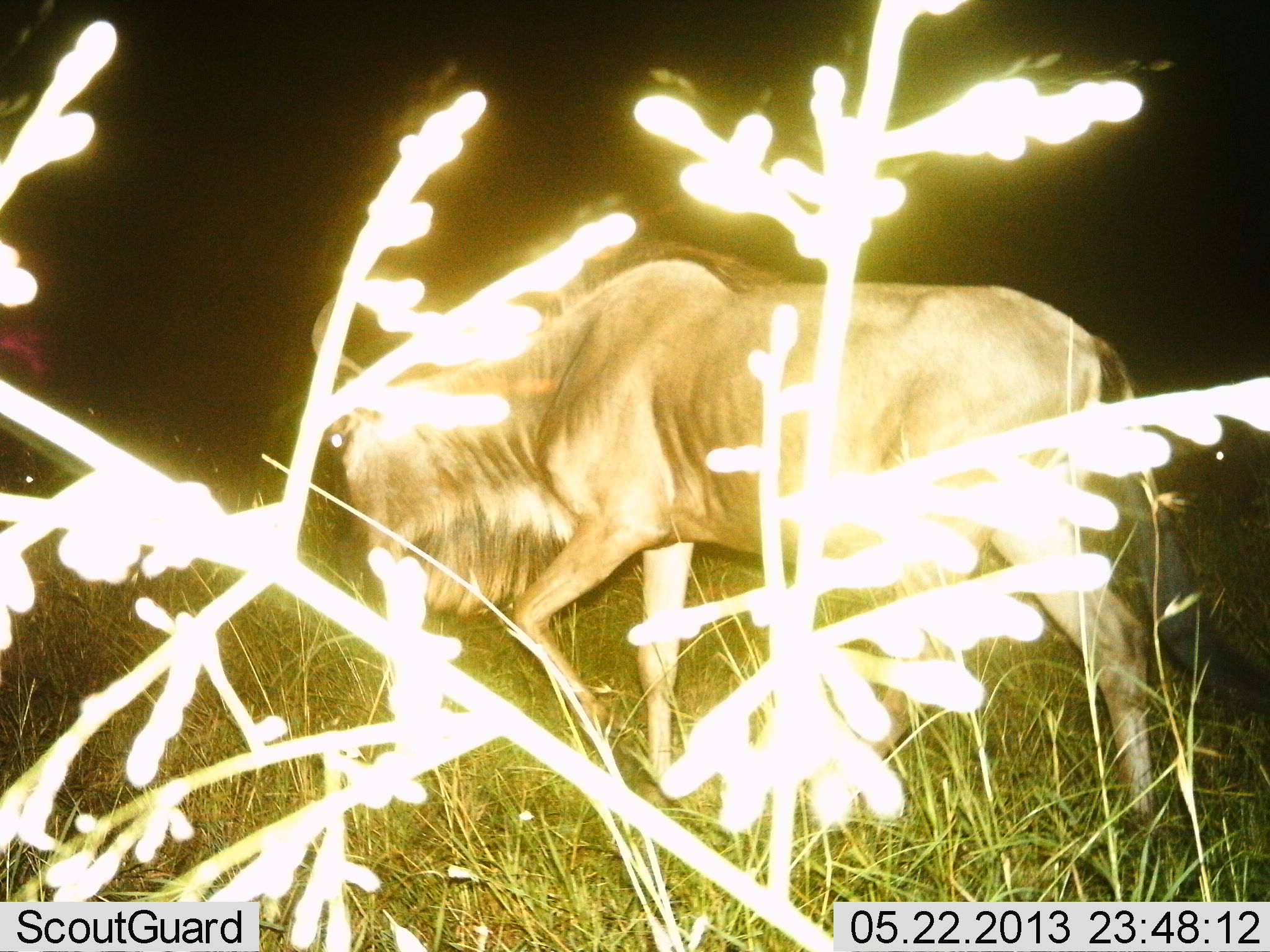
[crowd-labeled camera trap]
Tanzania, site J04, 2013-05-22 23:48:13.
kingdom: Animalia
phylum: Chordata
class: Mammalia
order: Artiodactyla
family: Bovidae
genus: Connochaetes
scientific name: Connochaetes taurinus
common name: blue wildebeest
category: wildebeest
Wildebeest (blue wildebeest) (Connochaetes taurinus), count 1. Behavior (volunteer vote fractions): standing 14%, resting 0%, moving 71%, interacting 7%. Young present (vote fraction): 0%. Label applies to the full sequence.